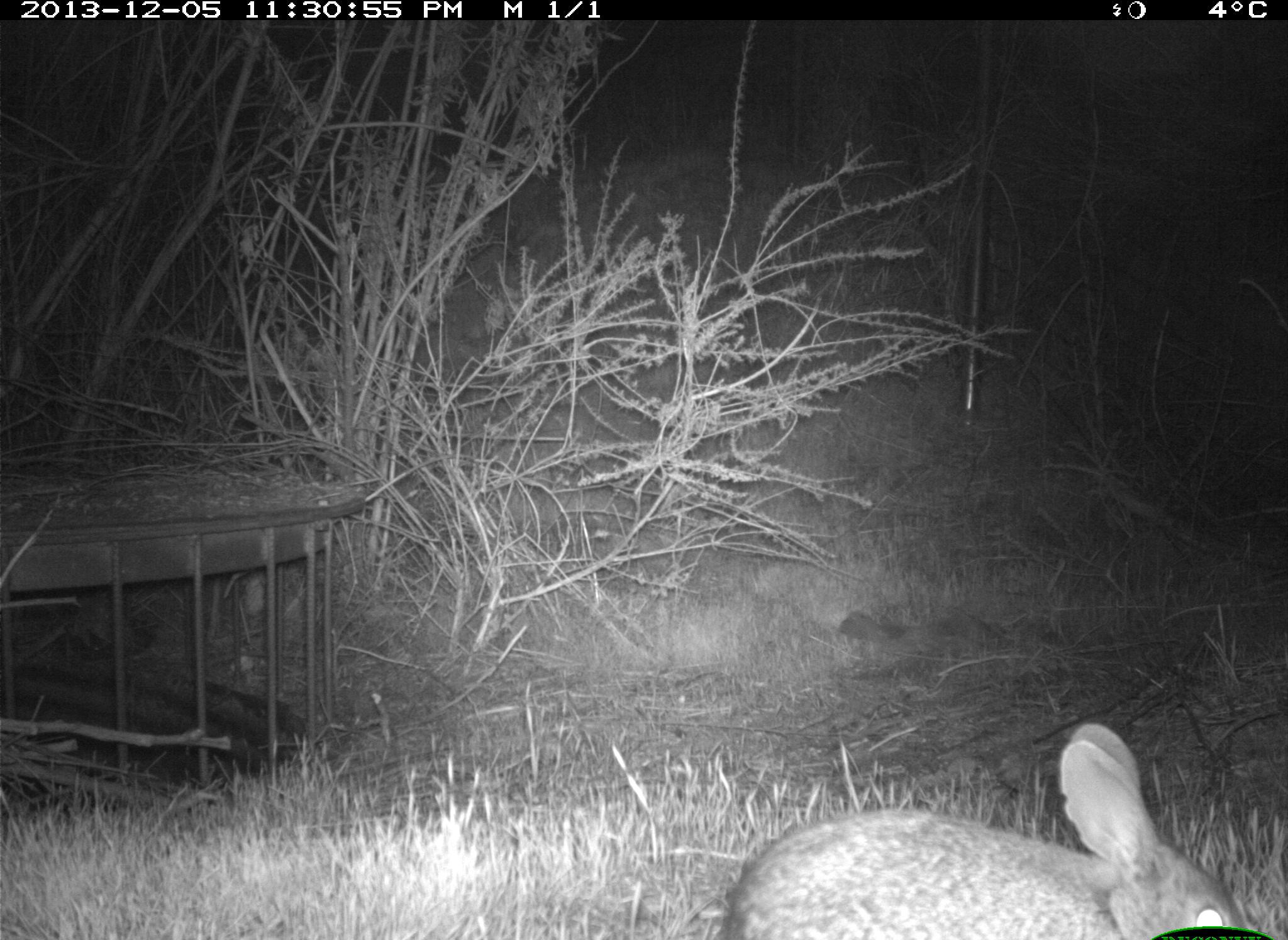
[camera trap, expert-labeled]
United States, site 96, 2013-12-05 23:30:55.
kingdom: Animalia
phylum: Chordata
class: Mammalia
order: Lagomorpha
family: Leporidae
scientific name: Leporidae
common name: rabbits and hares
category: rabbit